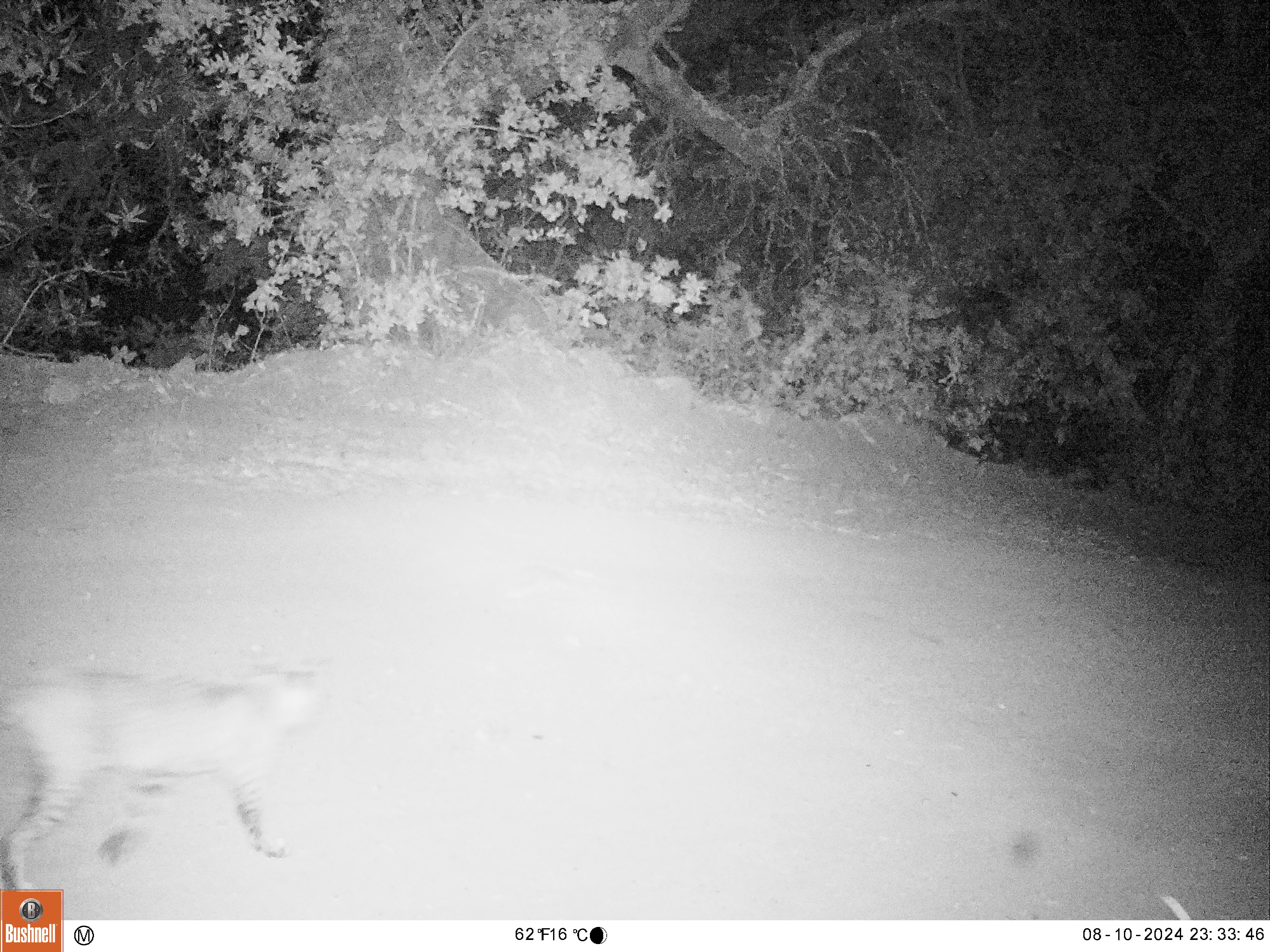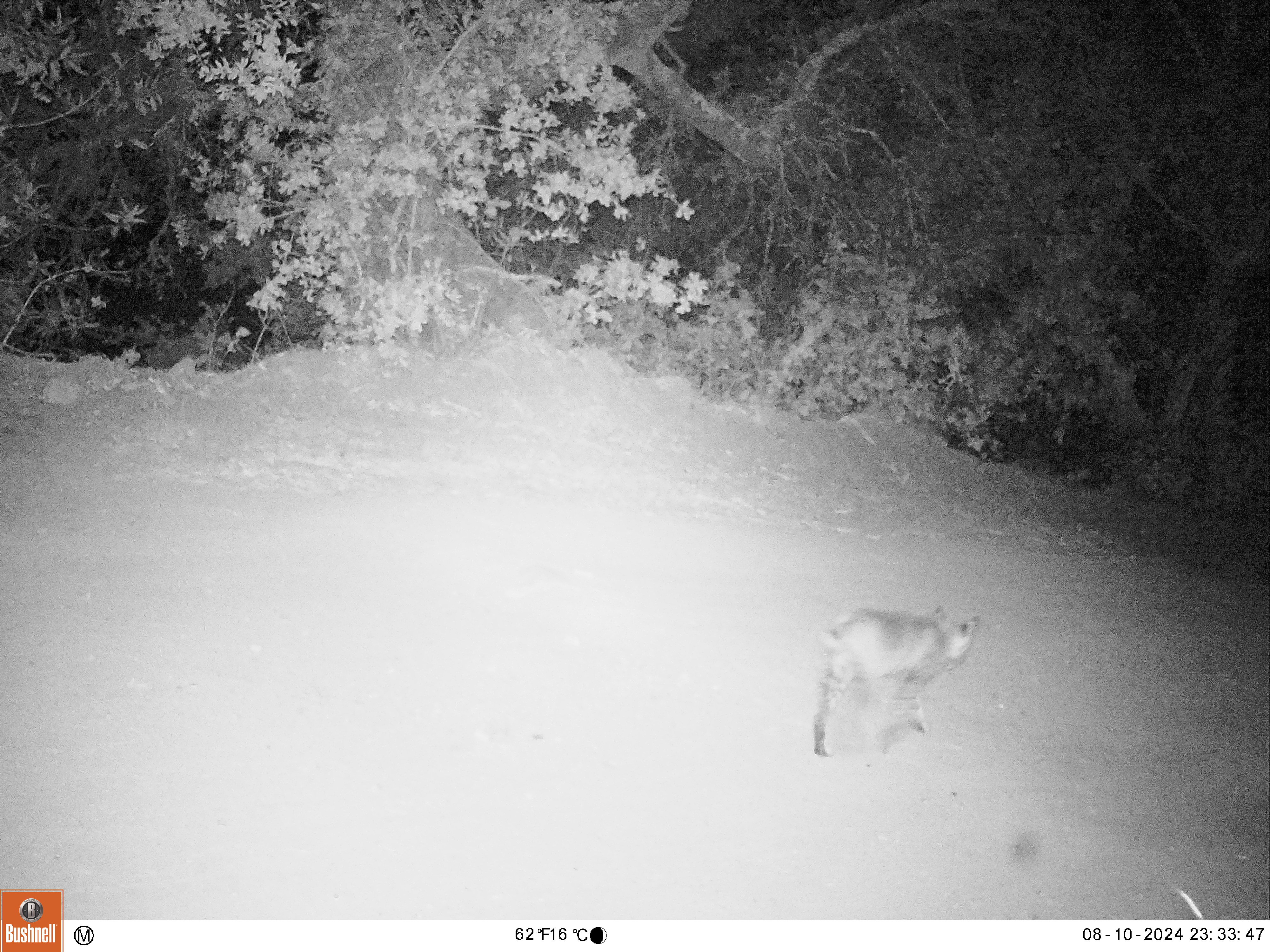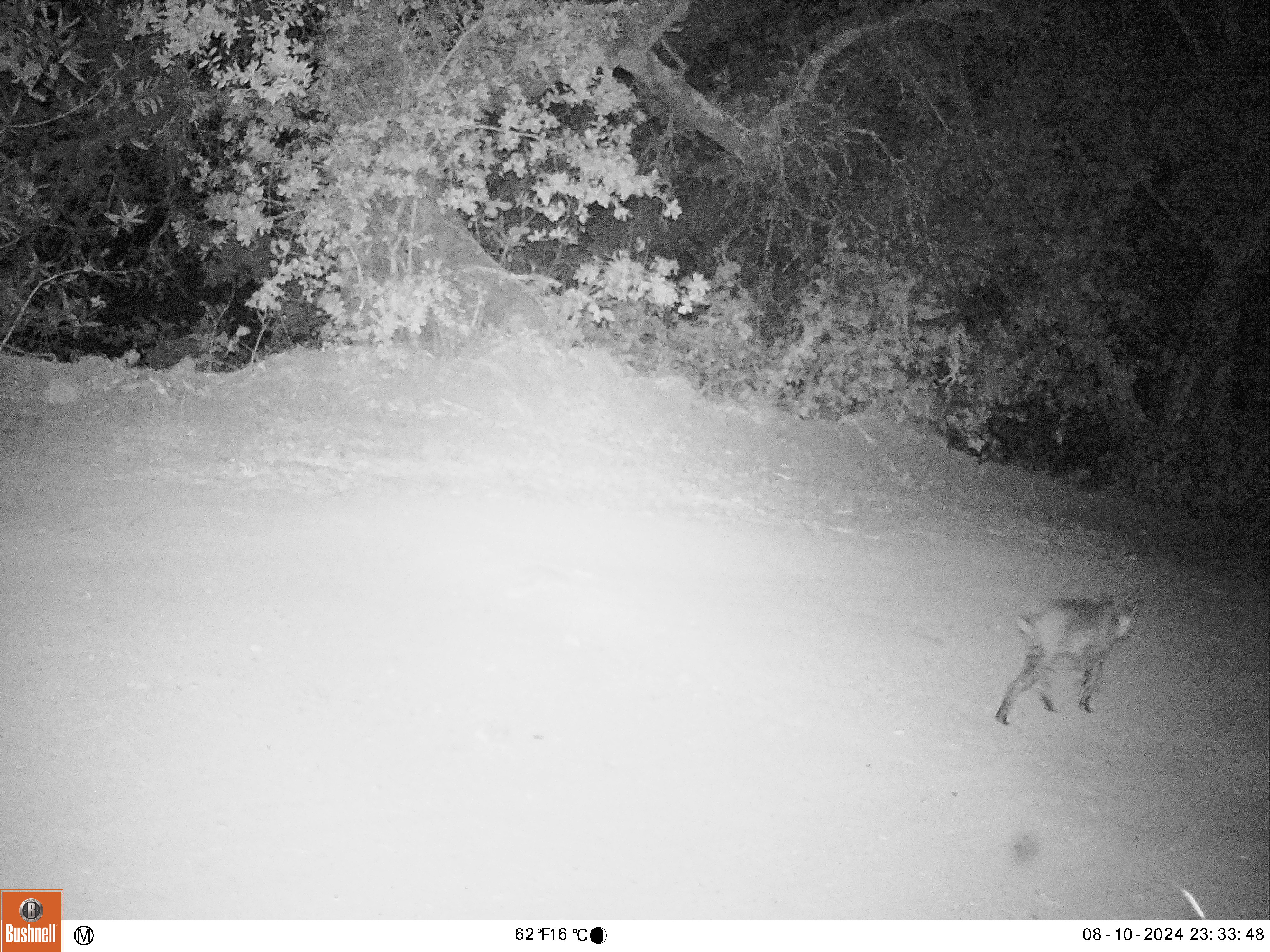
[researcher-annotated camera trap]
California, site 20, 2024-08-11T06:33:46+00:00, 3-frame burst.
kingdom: Animalia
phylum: Chordata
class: Mammalia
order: Carnivora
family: Felidae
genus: Lynx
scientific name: Lynx rufus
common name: bobcat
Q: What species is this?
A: Bobcat (Lynx rufus).